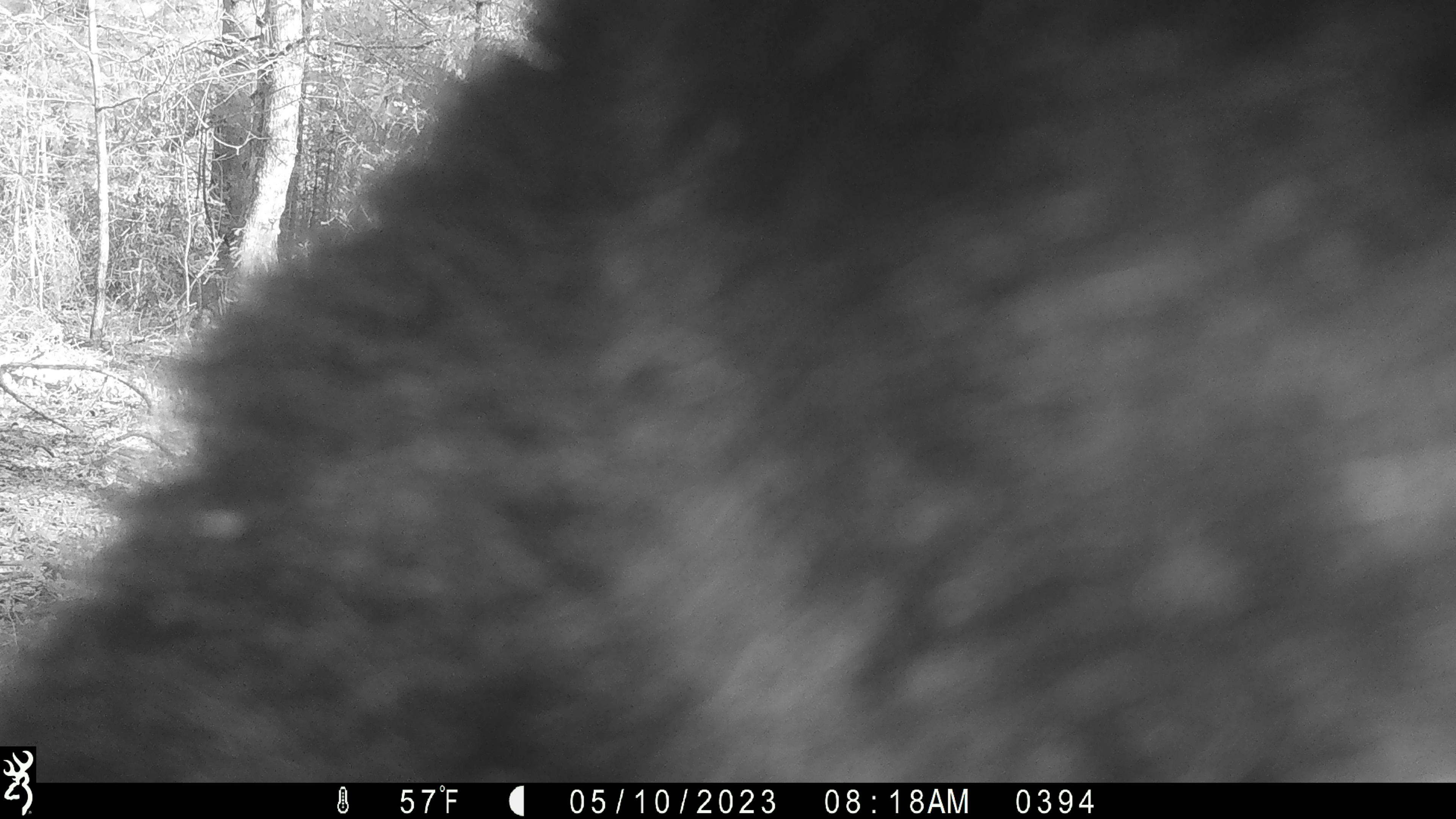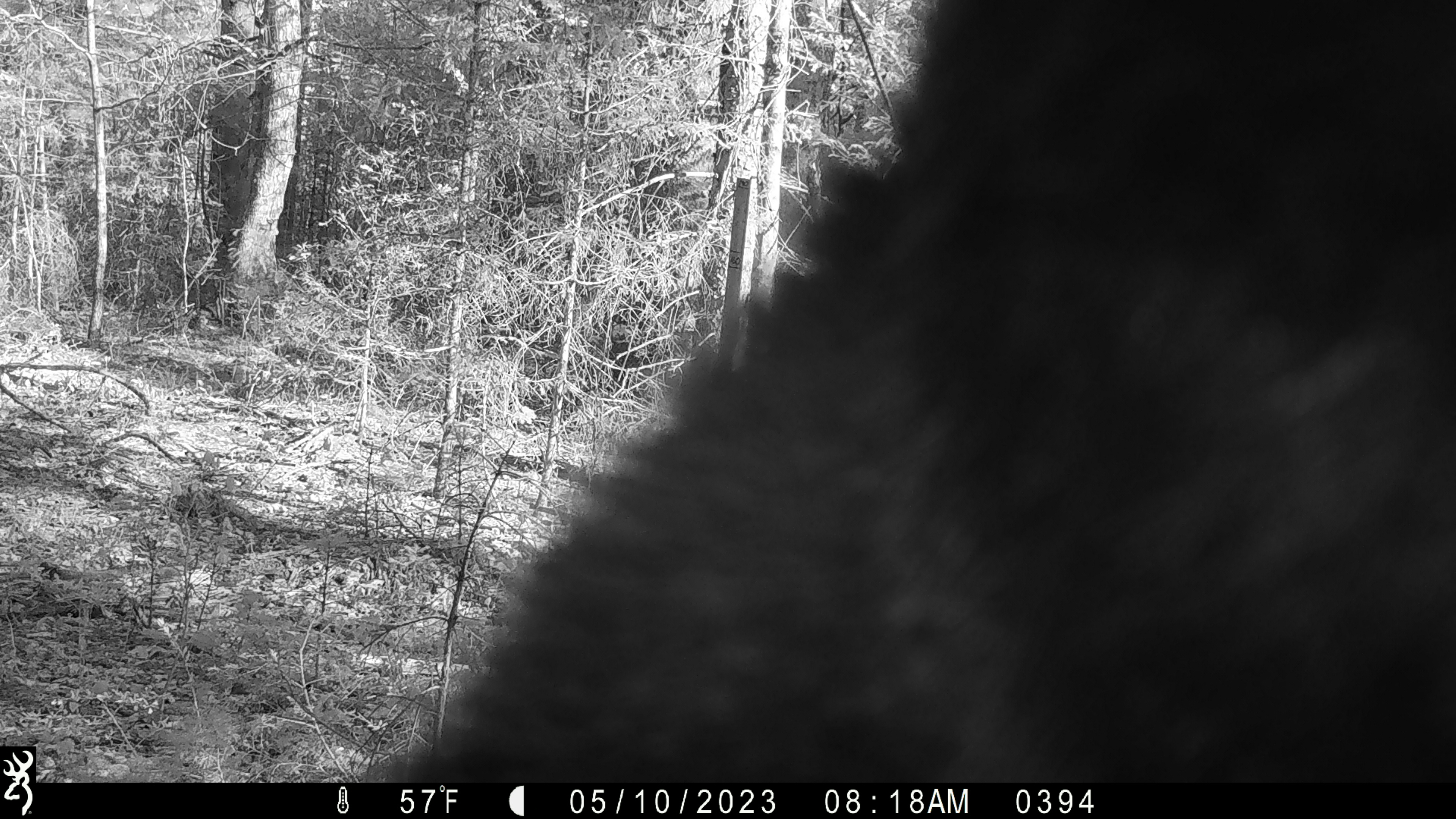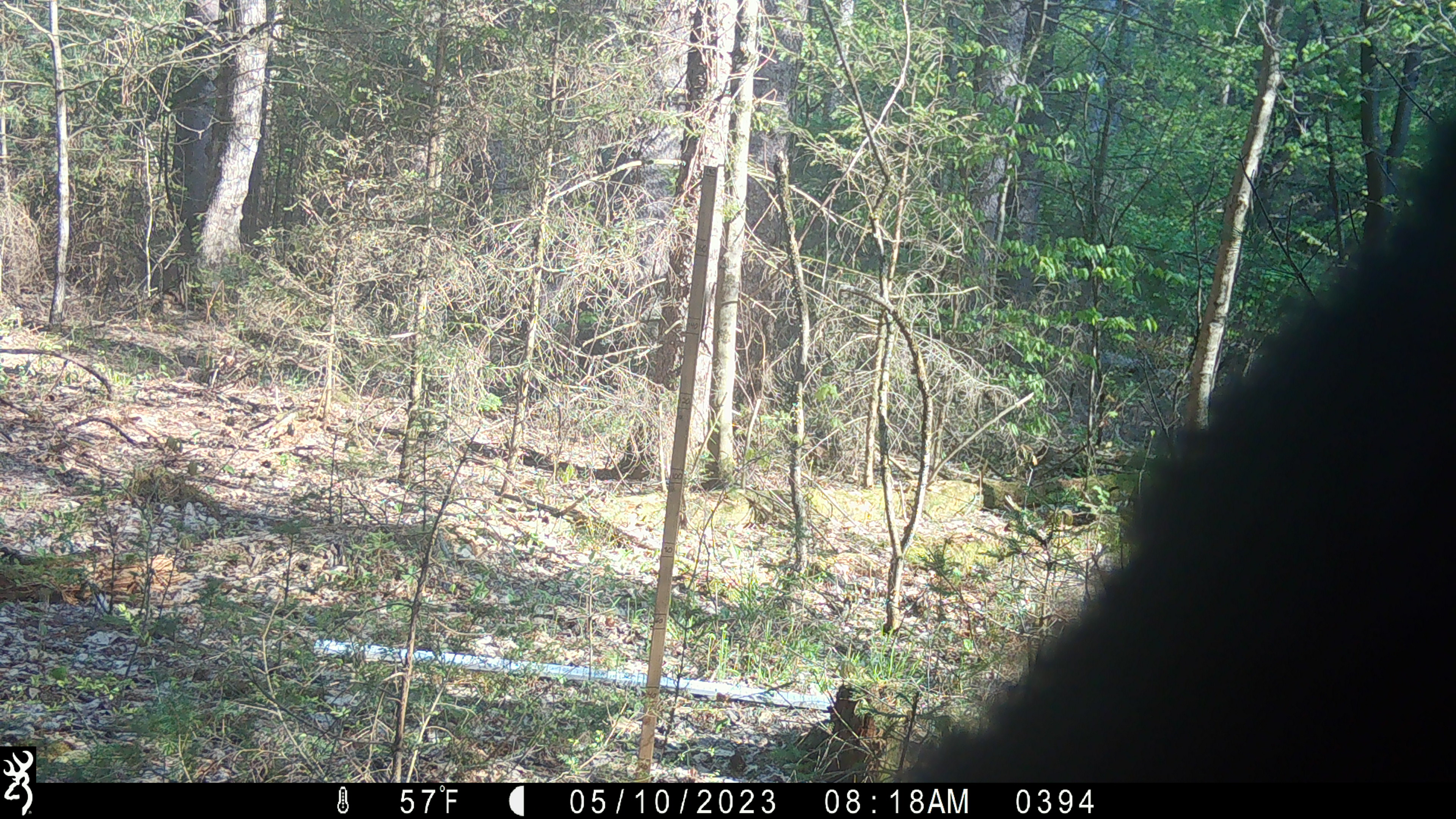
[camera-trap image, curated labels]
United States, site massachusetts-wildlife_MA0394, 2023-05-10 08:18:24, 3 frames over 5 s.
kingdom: Animalia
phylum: Chordata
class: Mammalia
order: Carnivora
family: Ursidae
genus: Ursus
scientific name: Ursus americanus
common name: black bear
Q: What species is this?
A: Black bear (Ursus americanus).